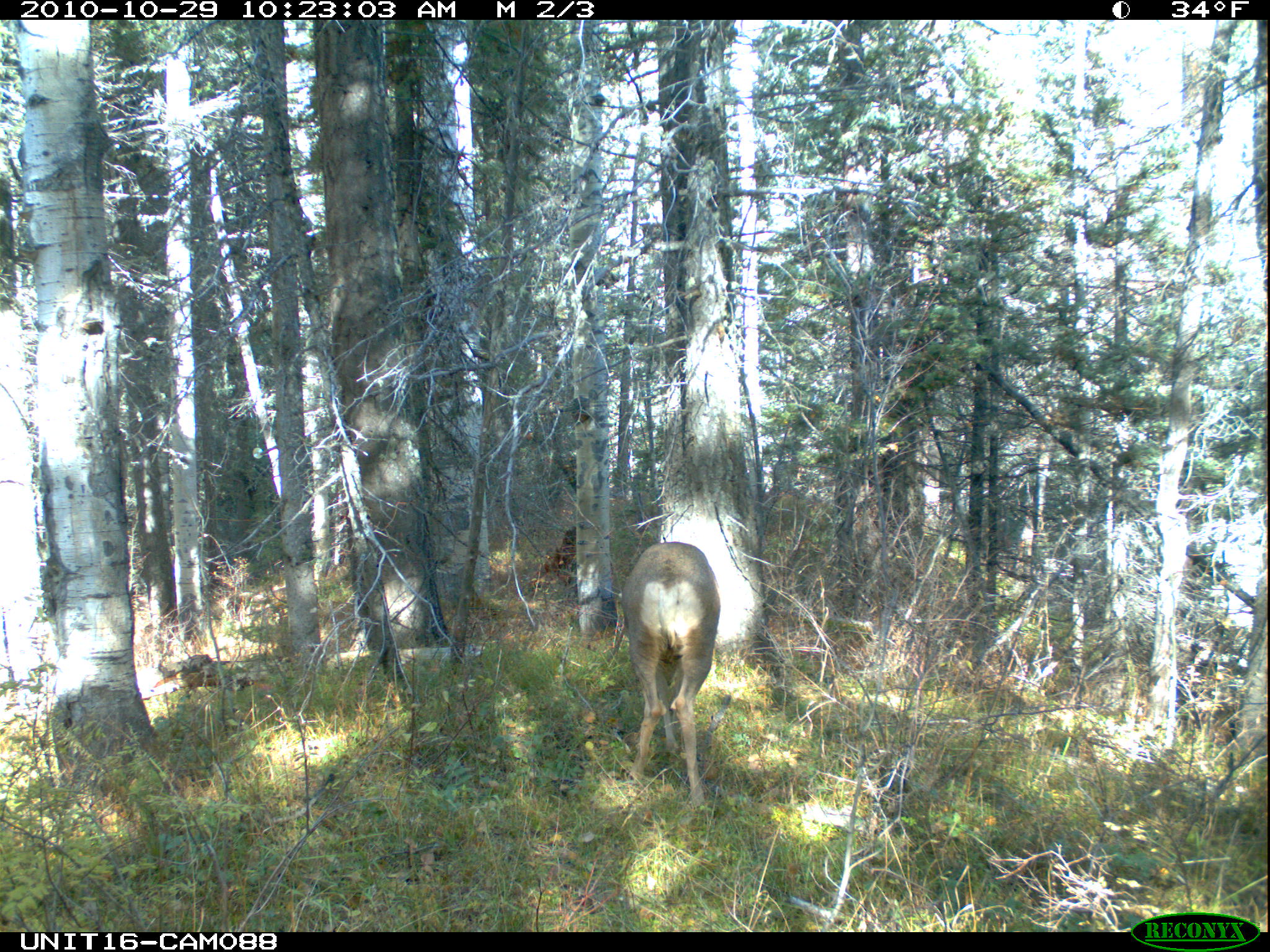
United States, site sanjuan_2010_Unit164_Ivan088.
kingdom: Animalia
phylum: Chordata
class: Mammalia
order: Artiodactyla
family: Cervidae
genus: Odocoileus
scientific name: Odocoileus hemionus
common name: mule deer